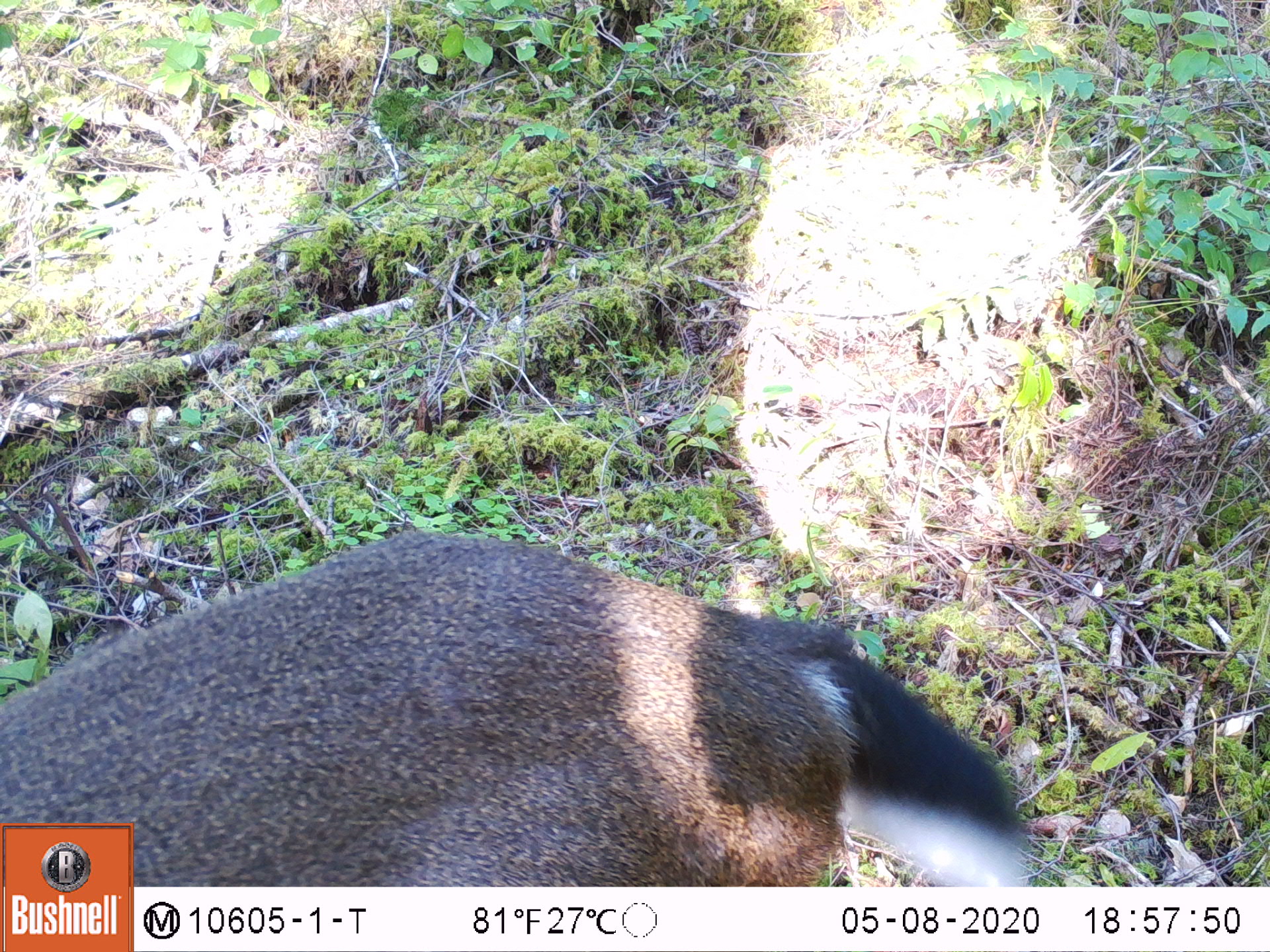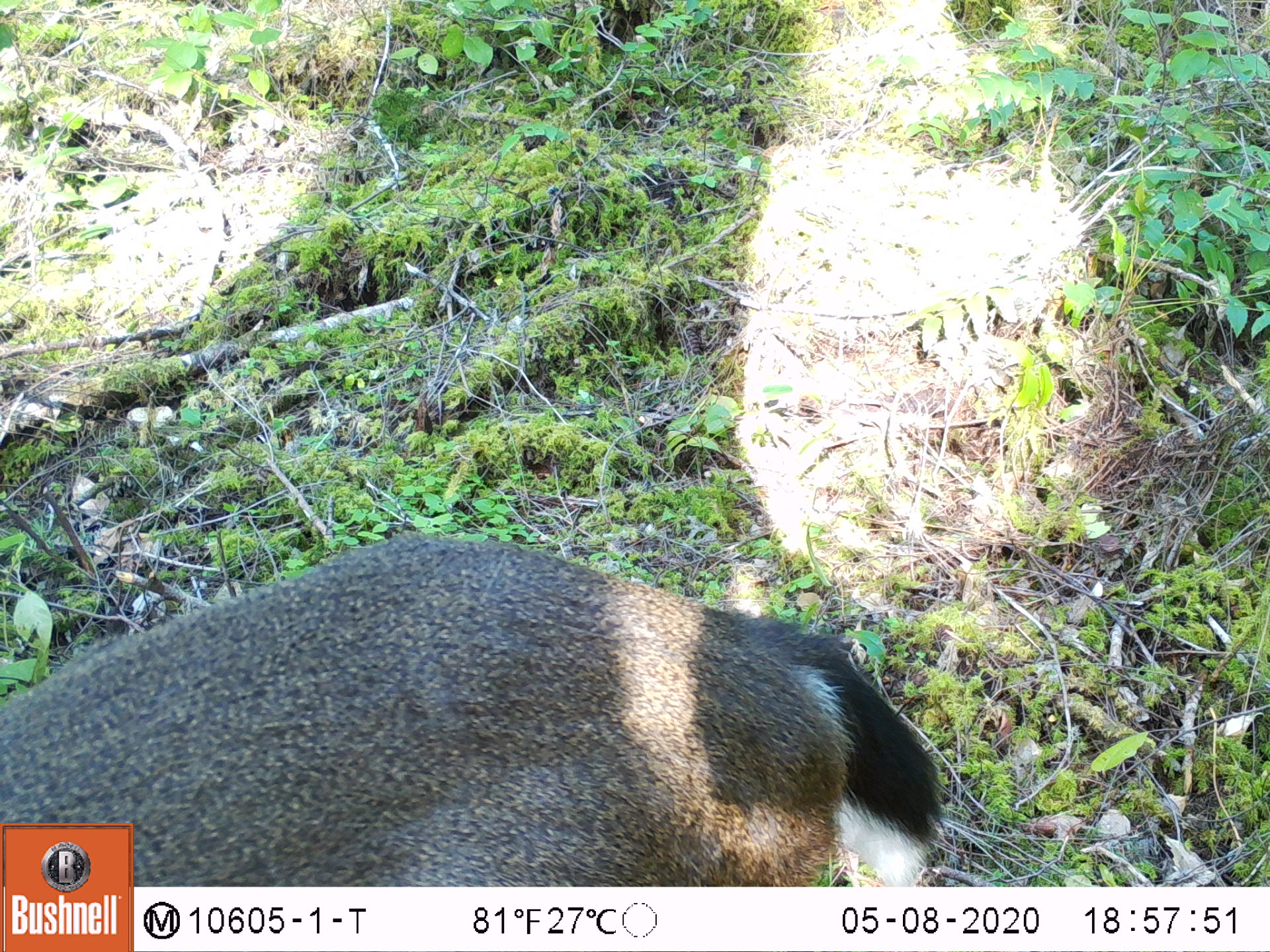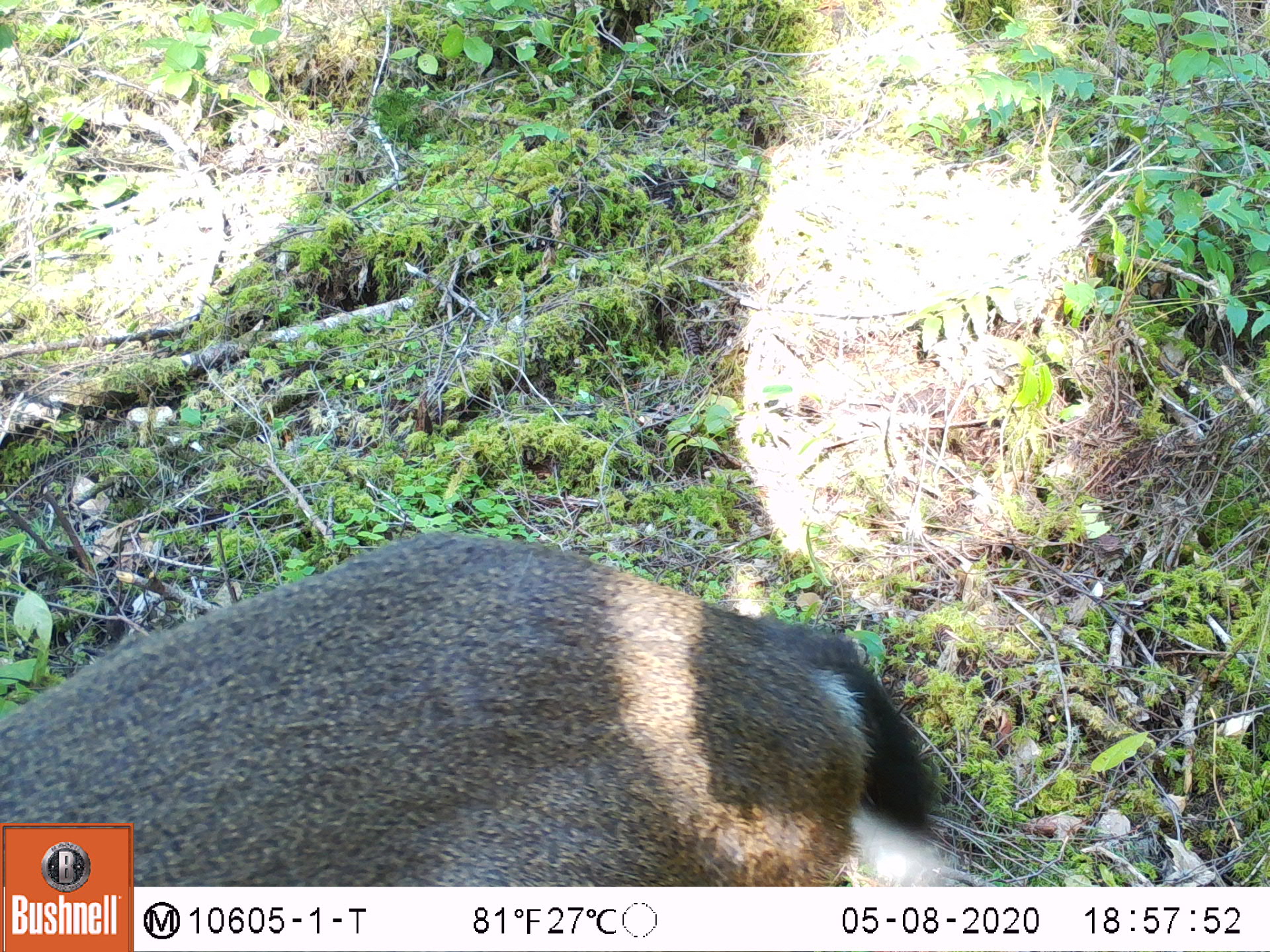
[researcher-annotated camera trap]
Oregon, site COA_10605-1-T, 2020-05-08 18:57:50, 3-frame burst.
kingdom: Animalia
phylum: Chordata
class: Mammalia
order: Artiodactyla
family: Cervidae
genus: Odocoileus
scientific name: Odocoileus hemionus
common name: black-tailed deer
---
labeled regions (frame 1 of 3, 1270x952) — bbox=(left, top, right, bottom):
black-tailed deer: bbox=(137, 516, 1041, 884)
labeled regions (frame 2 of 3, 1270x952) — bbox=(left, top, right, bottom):
black-tailed deer: bbox=(144, 516, 949, 882)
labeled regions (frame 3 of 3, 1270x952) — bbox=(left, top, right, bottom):
black-tailed deer: bbox=(137, 516, 953, 884)